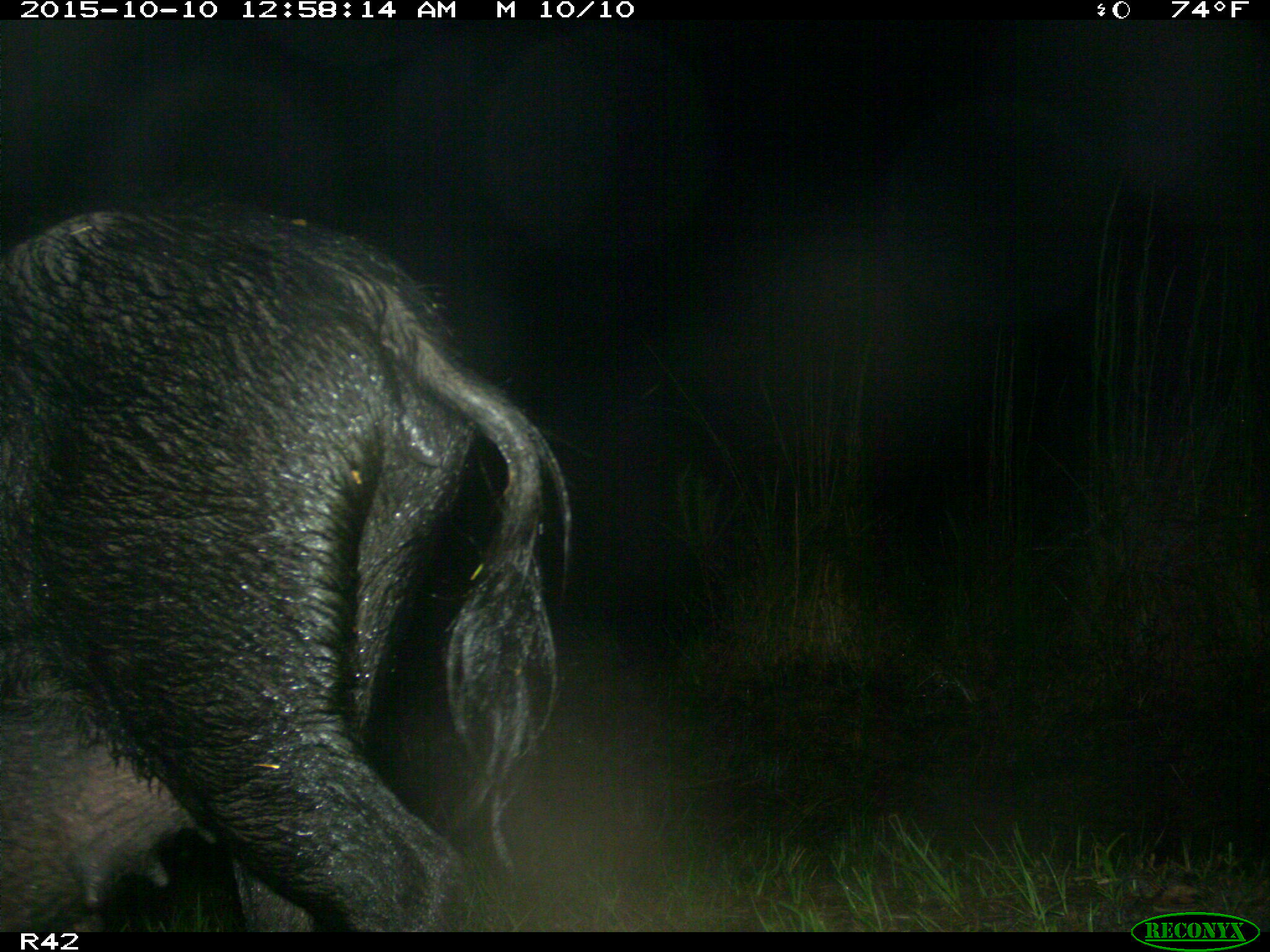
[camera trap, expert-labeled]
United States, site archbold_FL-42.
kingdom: Animalia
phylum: Chordata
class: Mammalia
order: Artiodactyla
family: Suidae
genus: Sus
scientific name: Sus scrofa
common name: wild boar